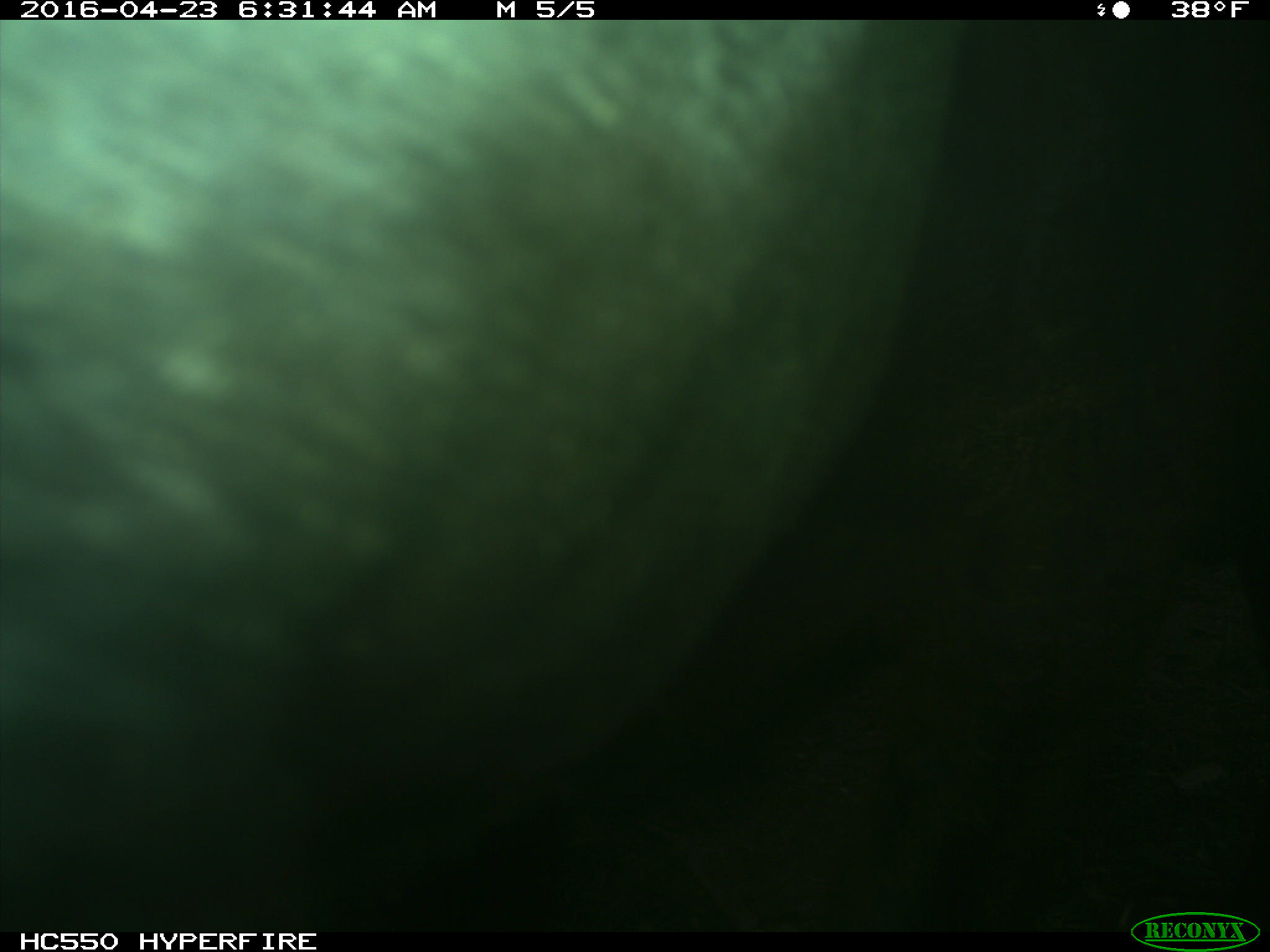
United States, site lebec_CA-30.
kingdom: Animalia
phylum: Chordata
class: Mammalia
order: Artiodactyla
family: Bovidae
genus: Bos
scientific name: Bos taurus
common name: domestic cow